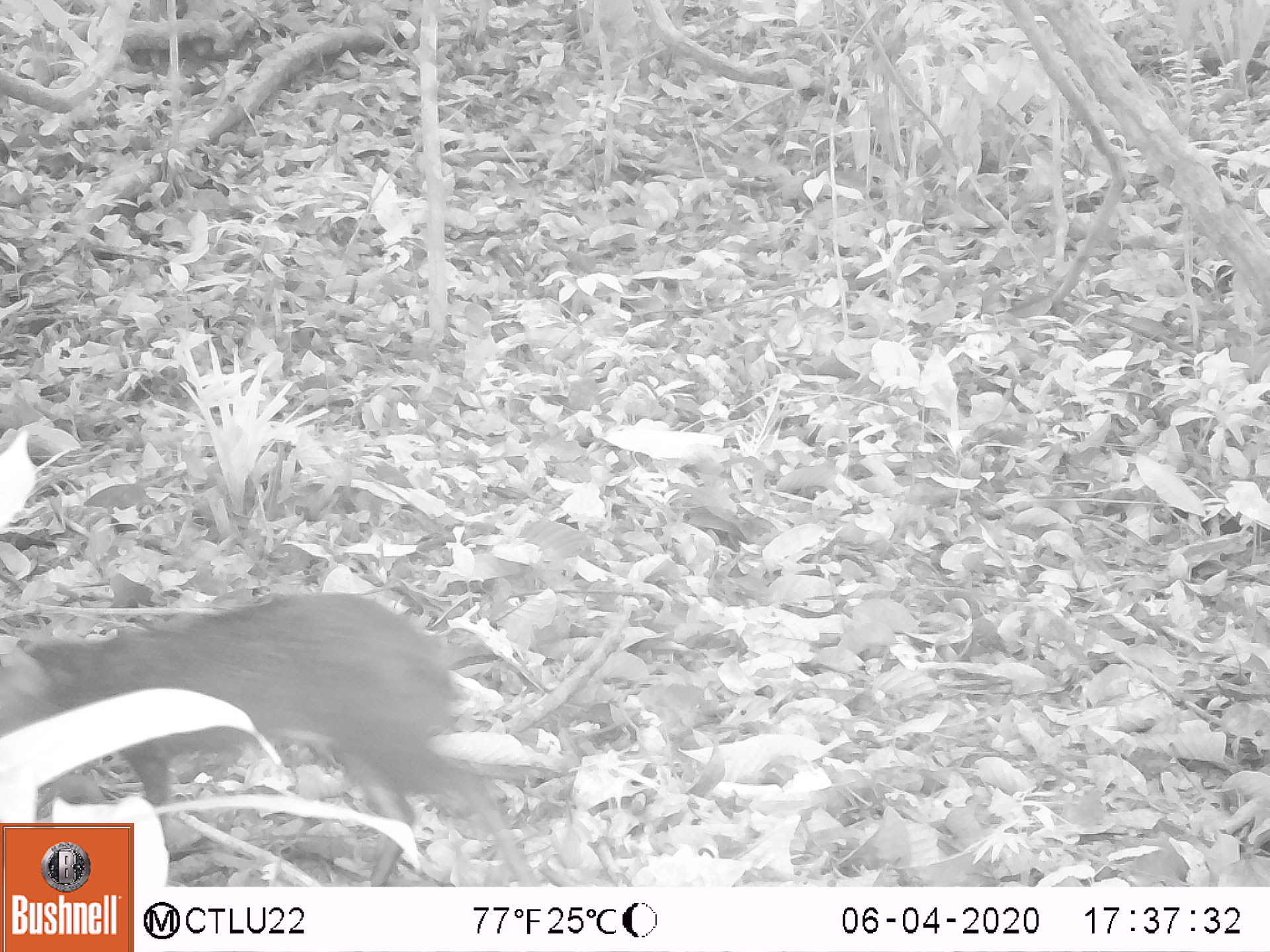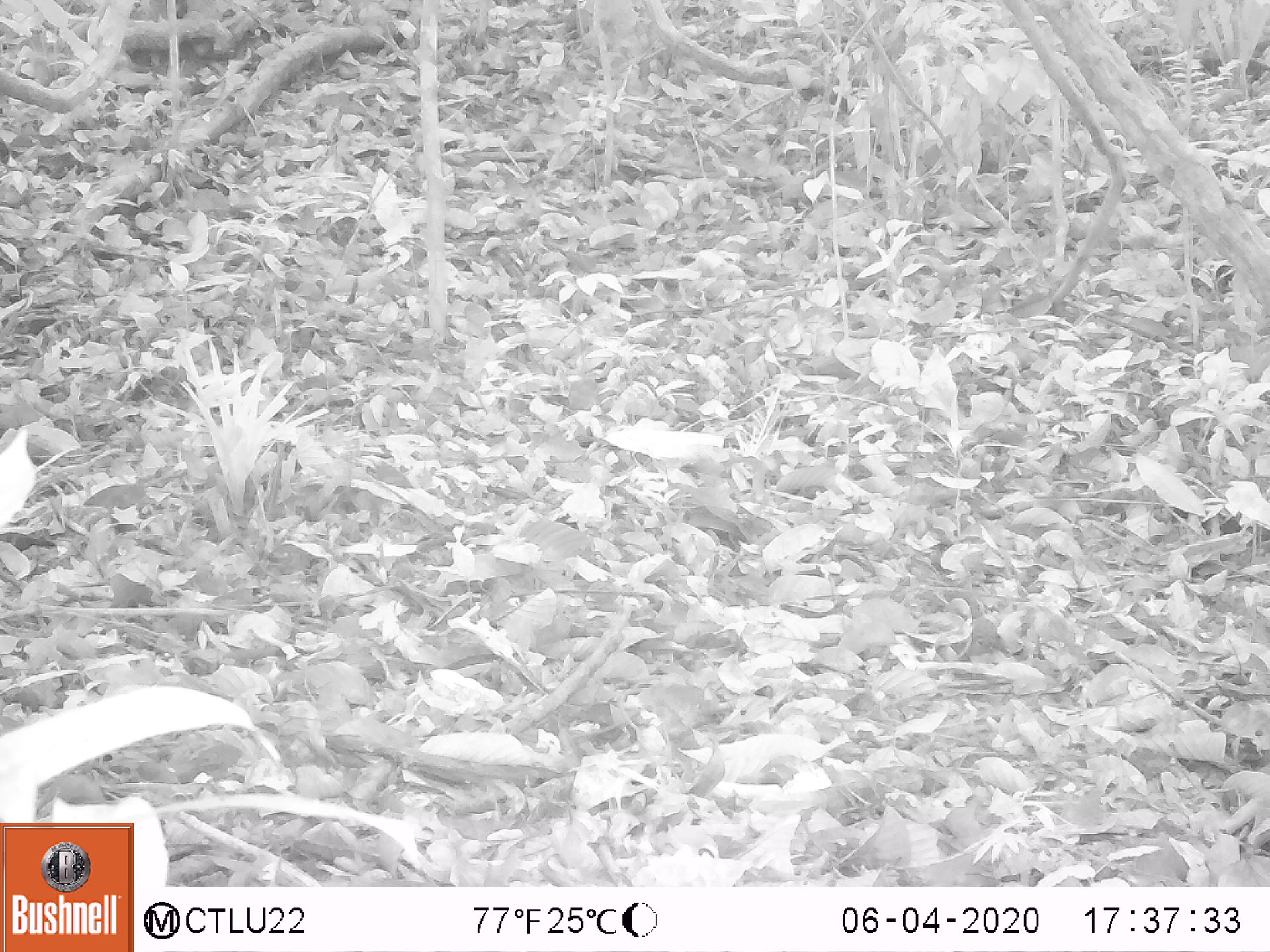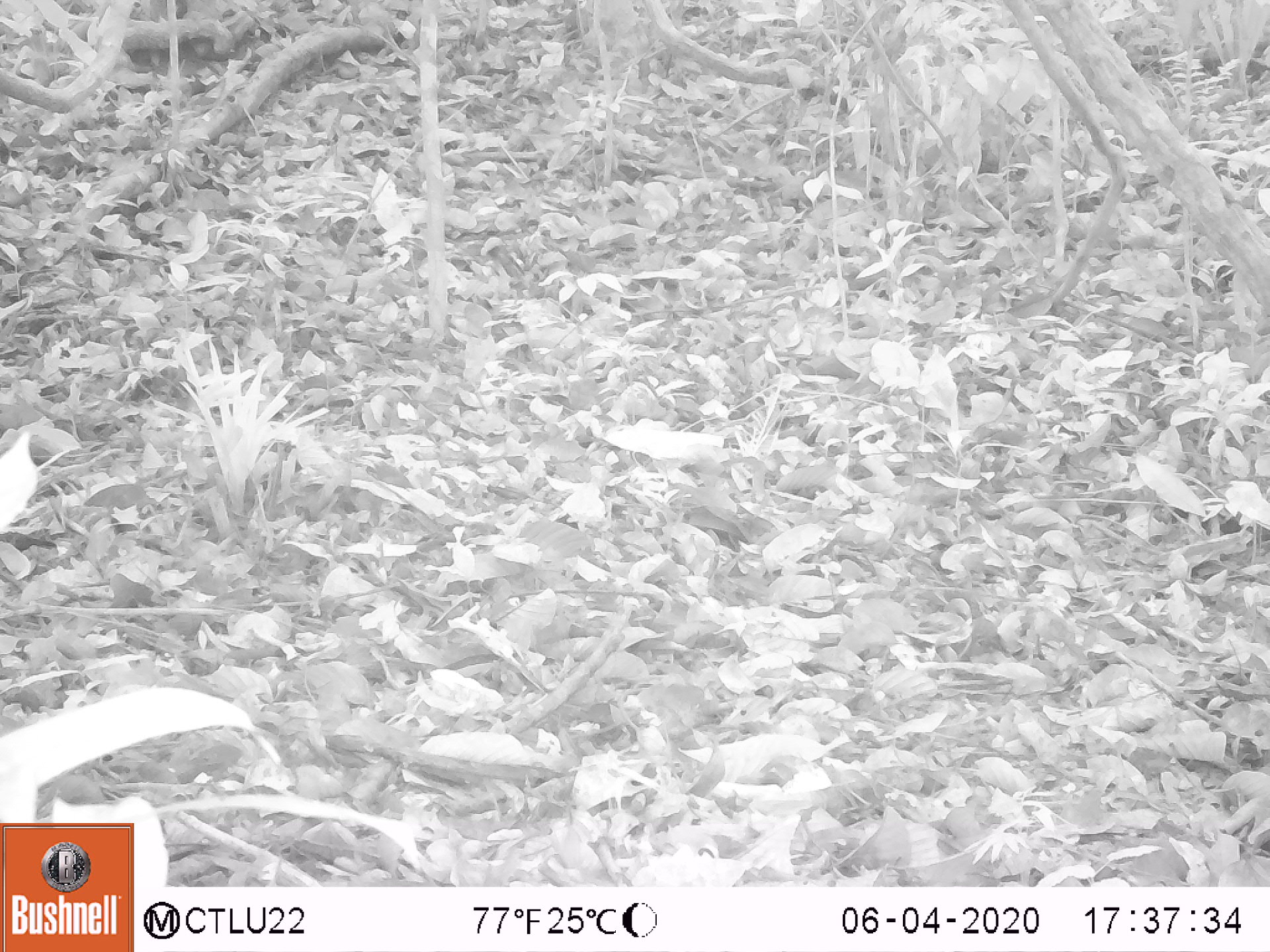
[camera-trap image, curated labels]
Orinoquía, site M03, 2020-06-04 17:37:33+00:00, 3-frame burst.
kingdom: Animalia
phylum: Chordata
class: Mammalia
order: Rodentia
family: Dasyproctidae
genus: Dasyprocta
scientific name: Dasyprocta fuliginosa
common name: black agouti